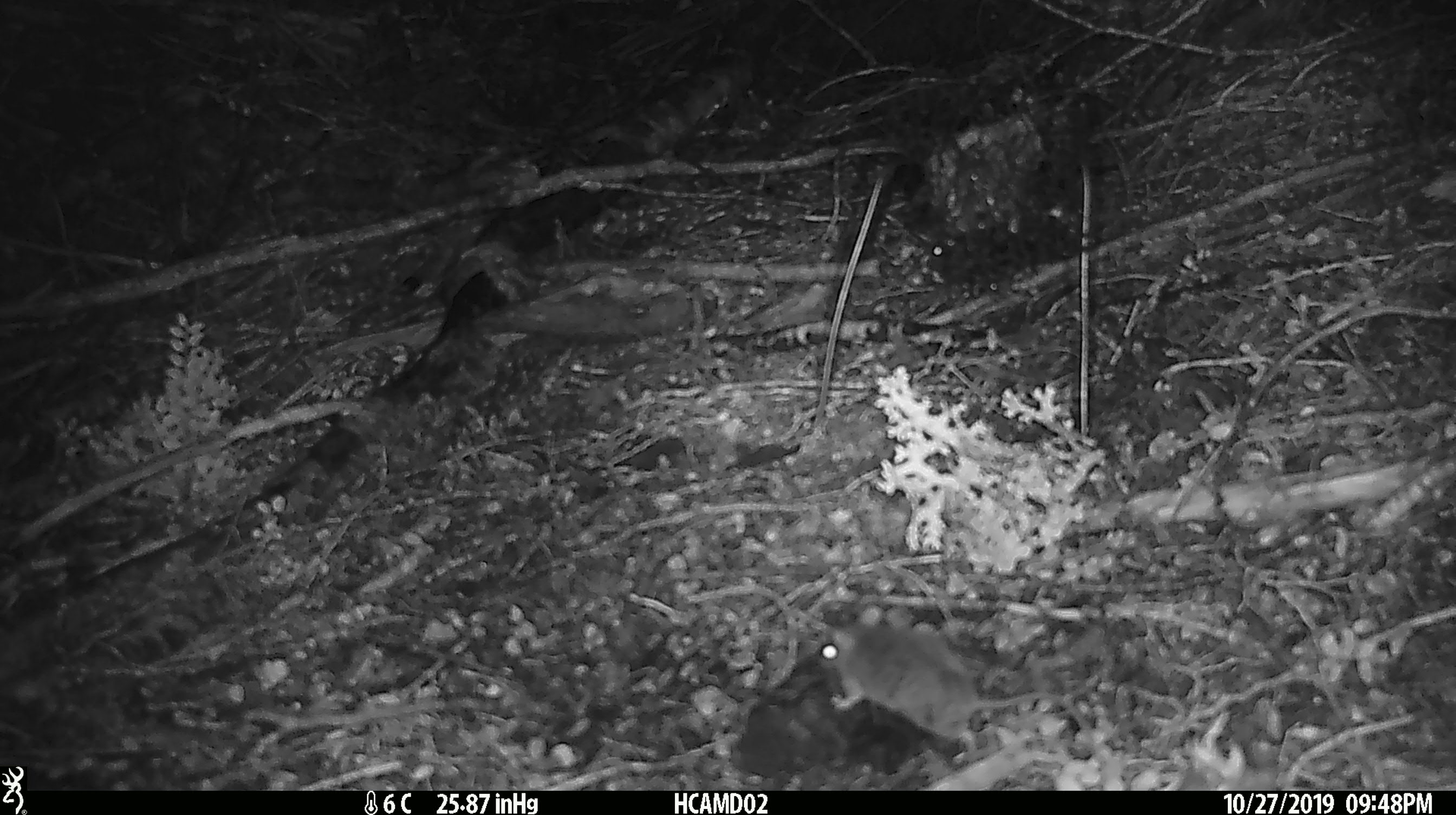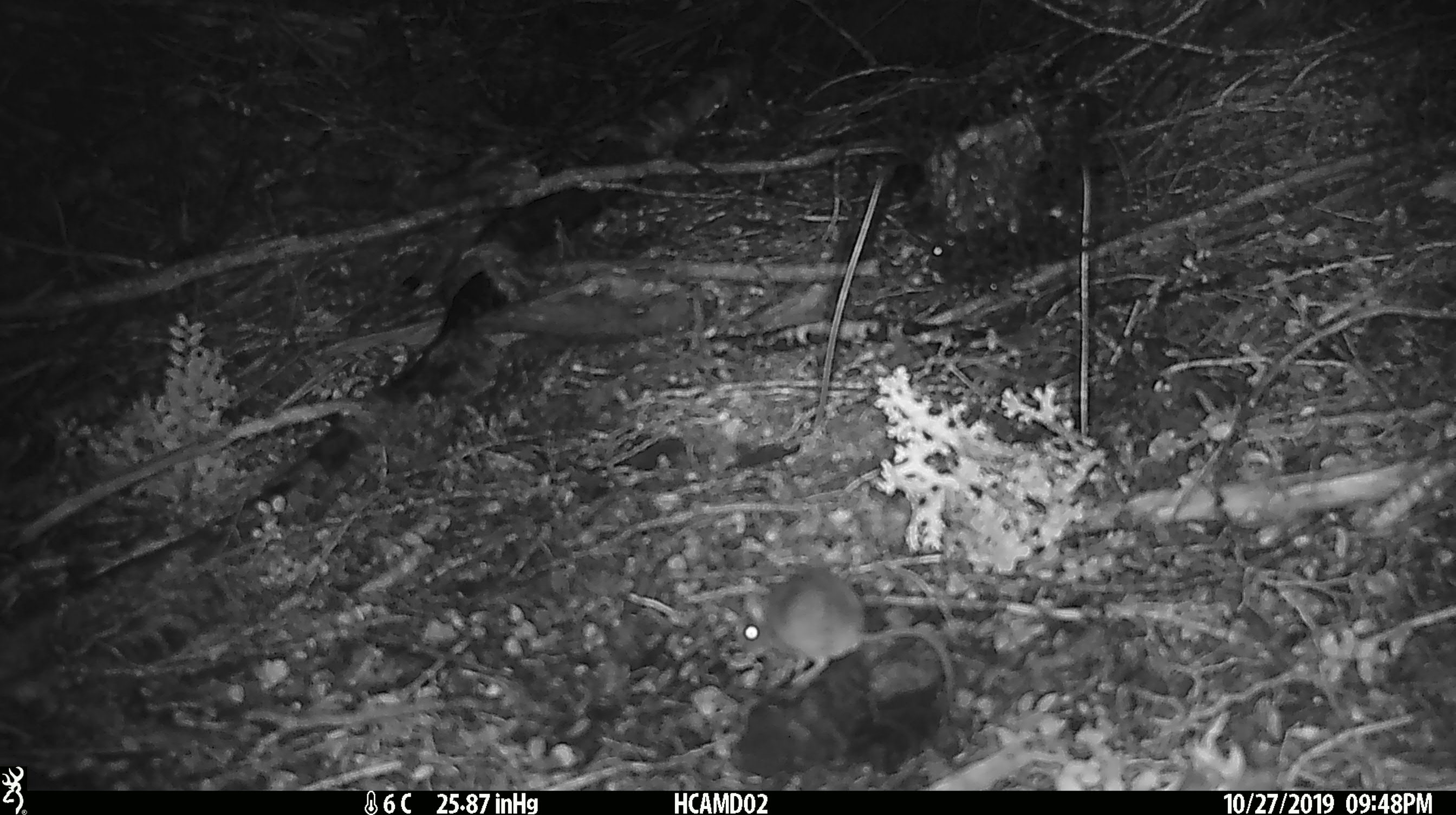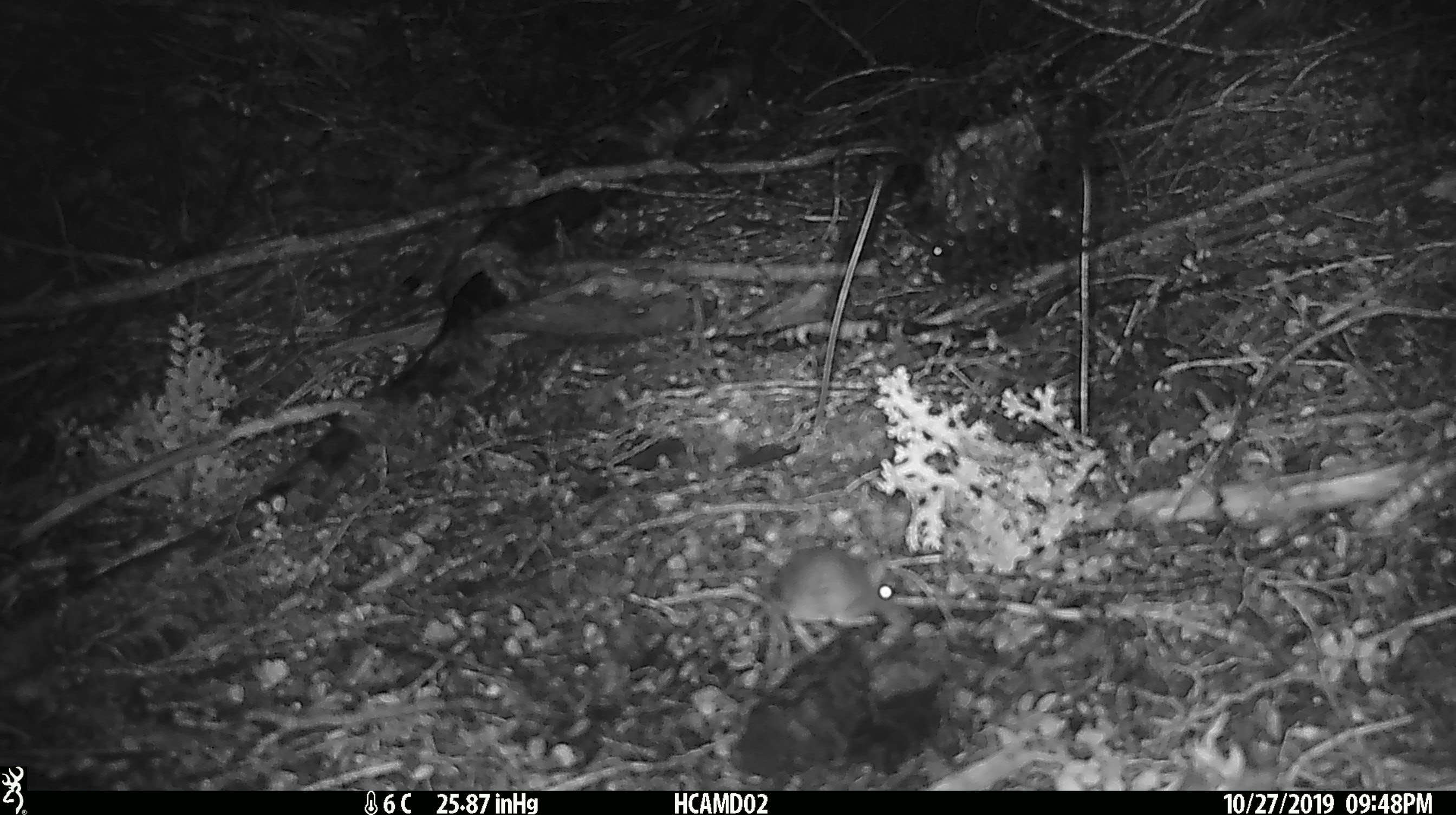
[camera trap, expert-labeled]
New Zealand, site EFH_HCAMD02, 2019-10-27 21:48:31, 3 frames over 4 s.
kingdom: Animalia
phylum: Chordata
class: Mammalia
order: Rodentia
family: Muridae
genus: Mus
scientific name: Mus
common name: mouse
Mouse (Mus).